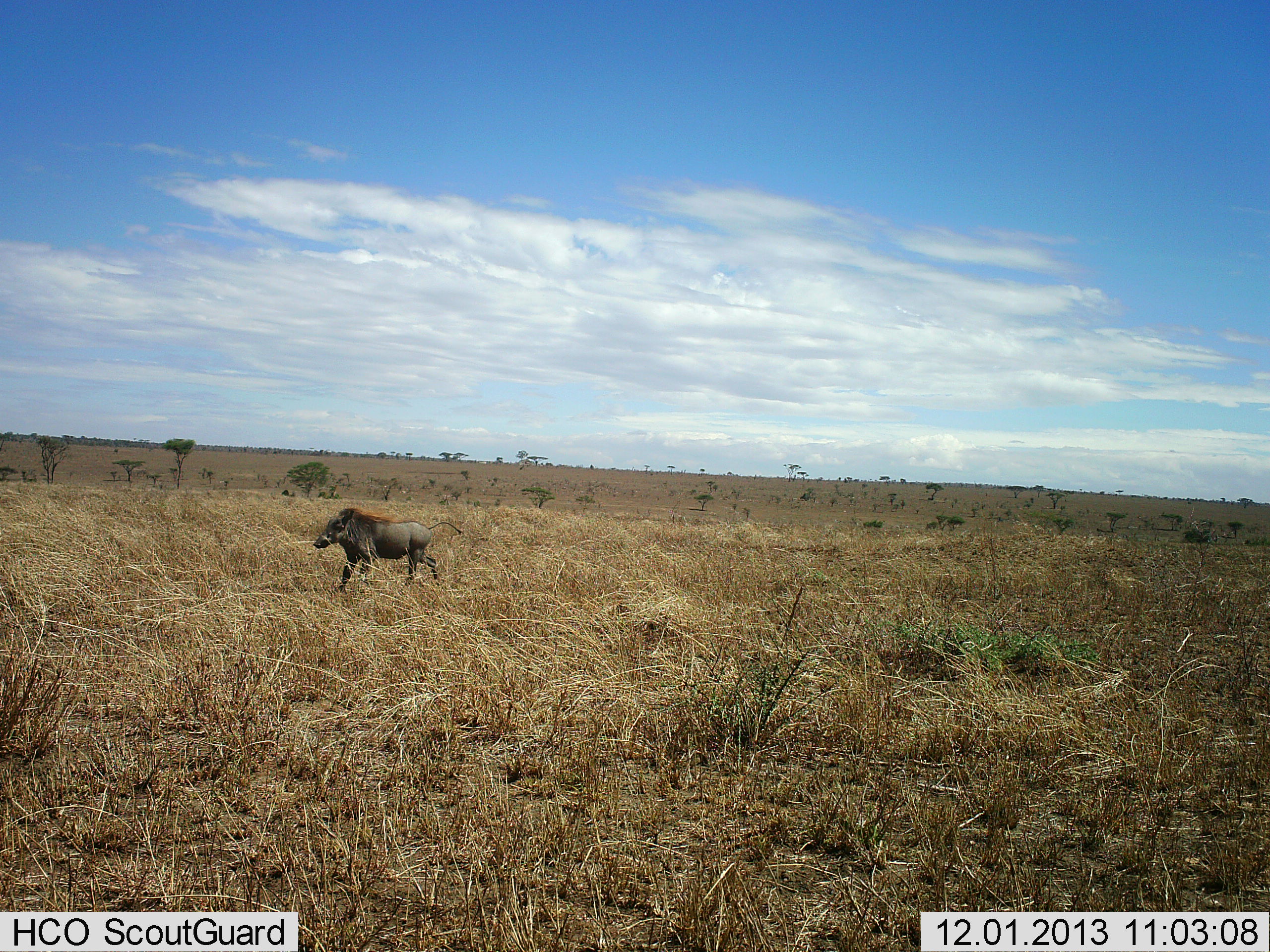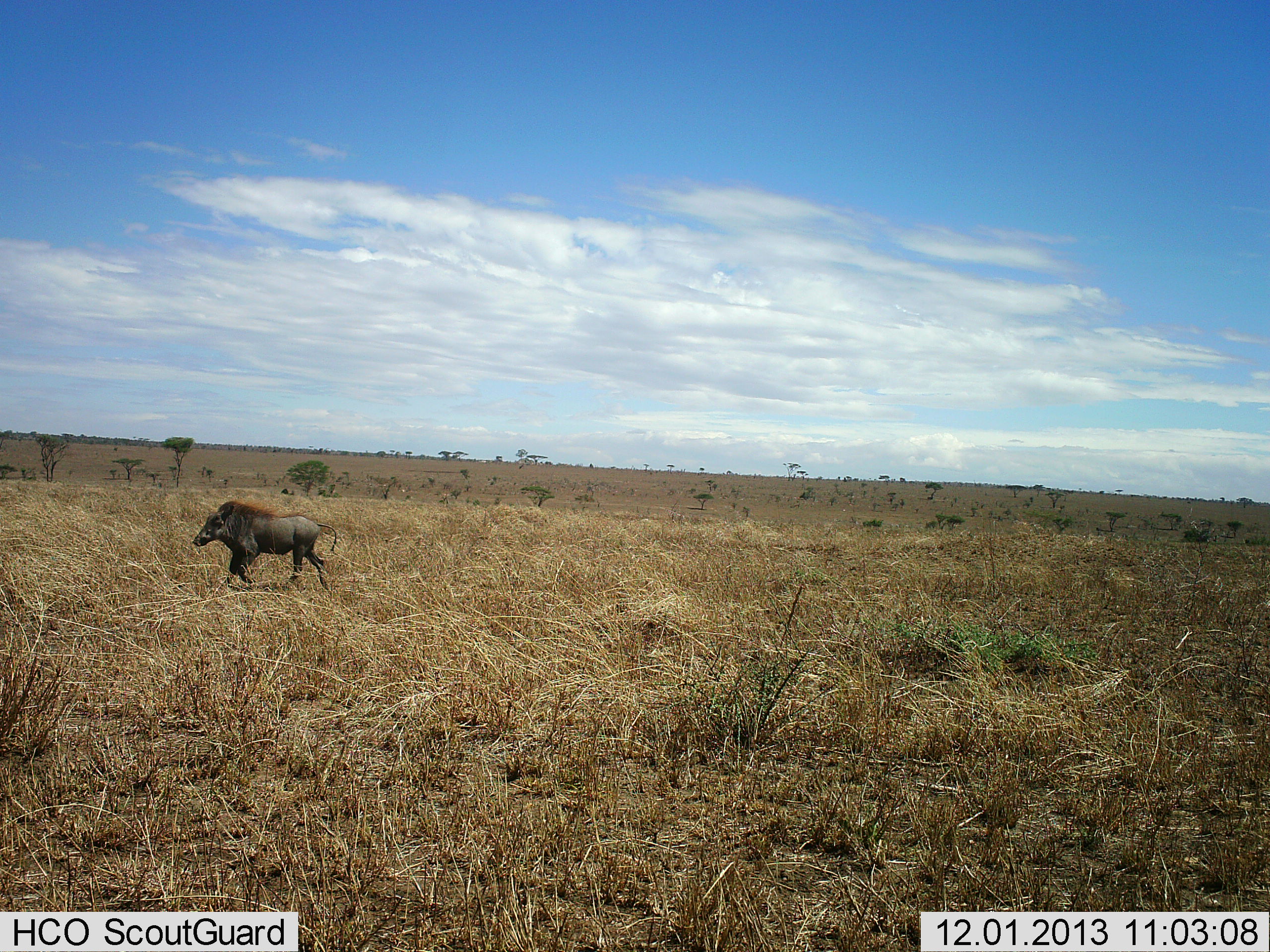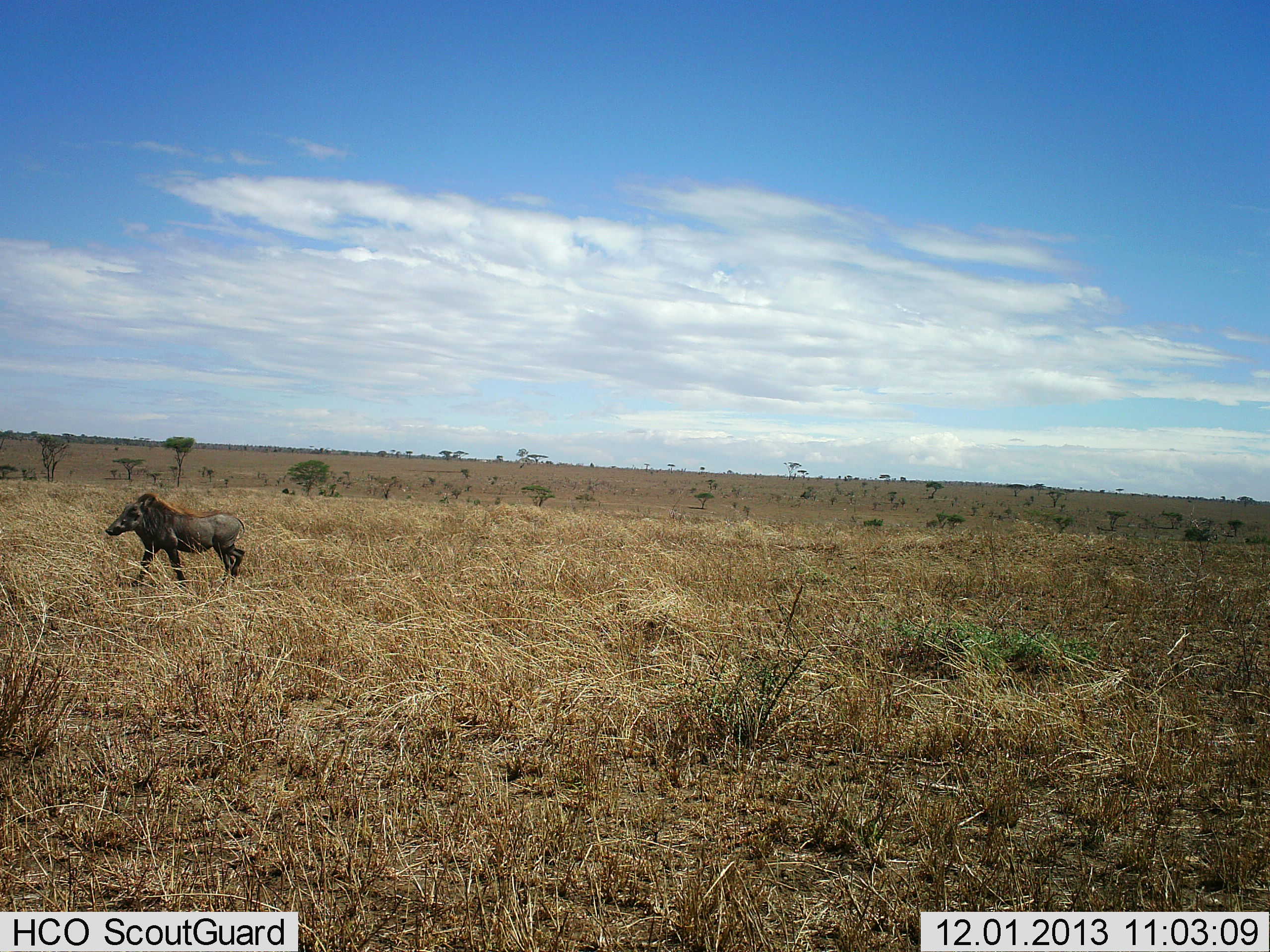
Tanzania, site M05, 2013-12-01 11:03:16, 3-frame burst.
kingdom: Animalia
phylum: Chordata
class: Mammalia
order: Artiodactyla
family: Suidae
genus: Phacochoerus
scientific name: Phacochoerus africanus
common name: warthog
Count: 1.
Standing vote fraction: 0%.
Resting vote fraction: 0%.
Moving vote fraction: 90%.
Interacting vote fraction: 0%.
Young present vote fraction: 0%.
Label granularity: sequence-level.